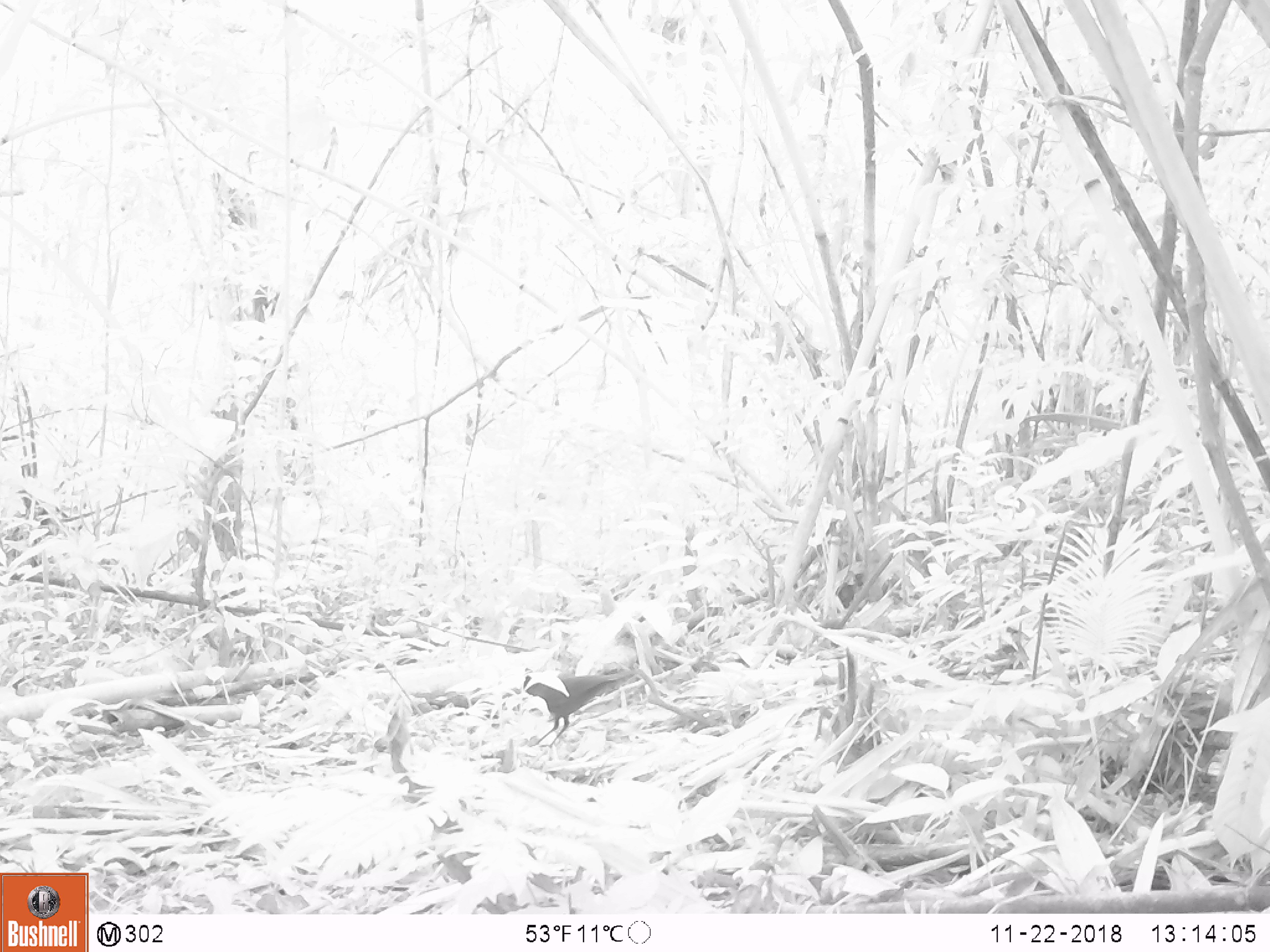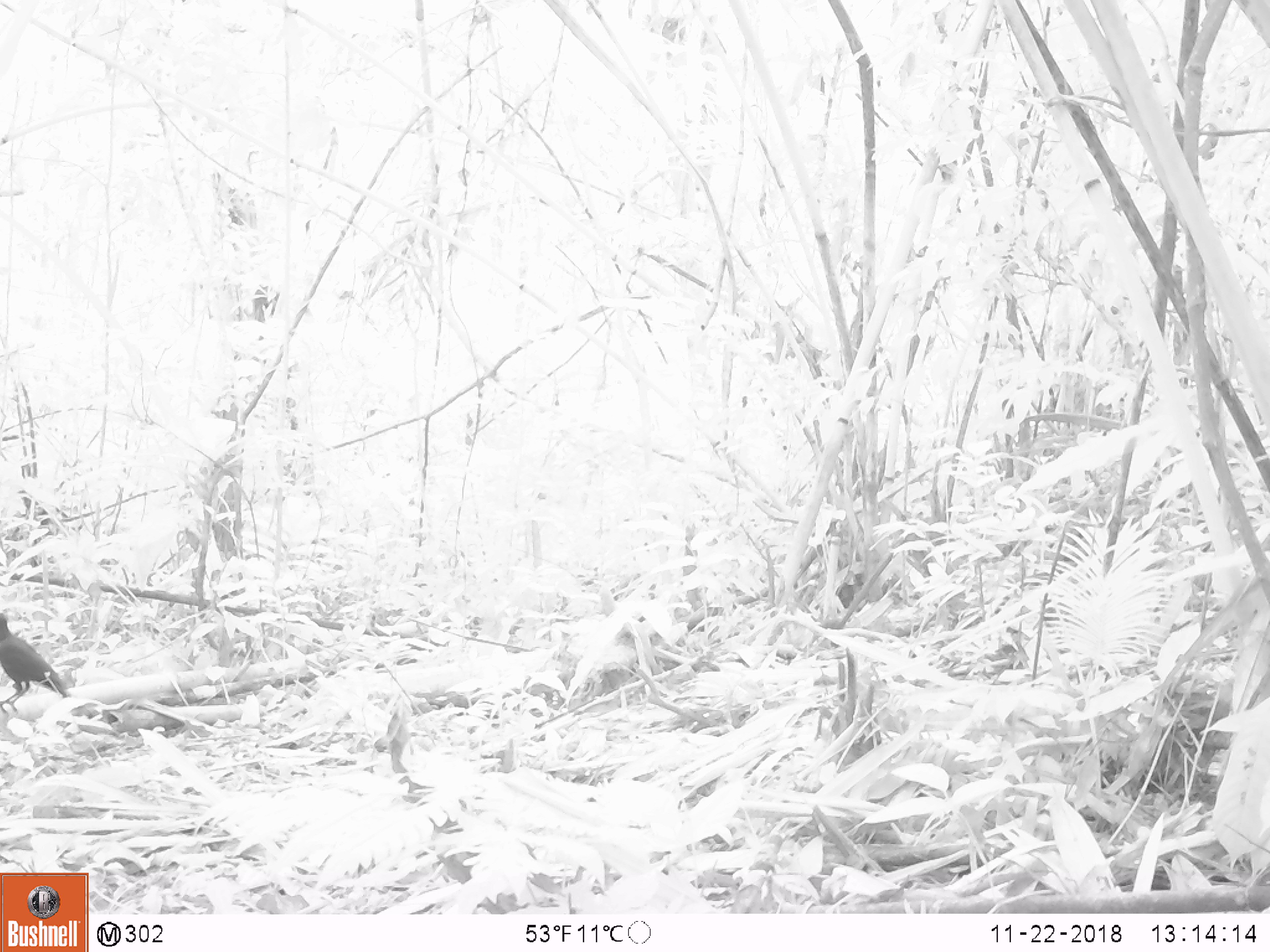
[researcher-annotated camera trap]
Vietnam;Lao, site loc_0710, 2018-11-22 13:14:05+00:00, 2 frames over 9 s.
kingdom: Animalia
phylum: Chordata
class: Aves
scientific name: Aves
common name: bird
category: unidentified bird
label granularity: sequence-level